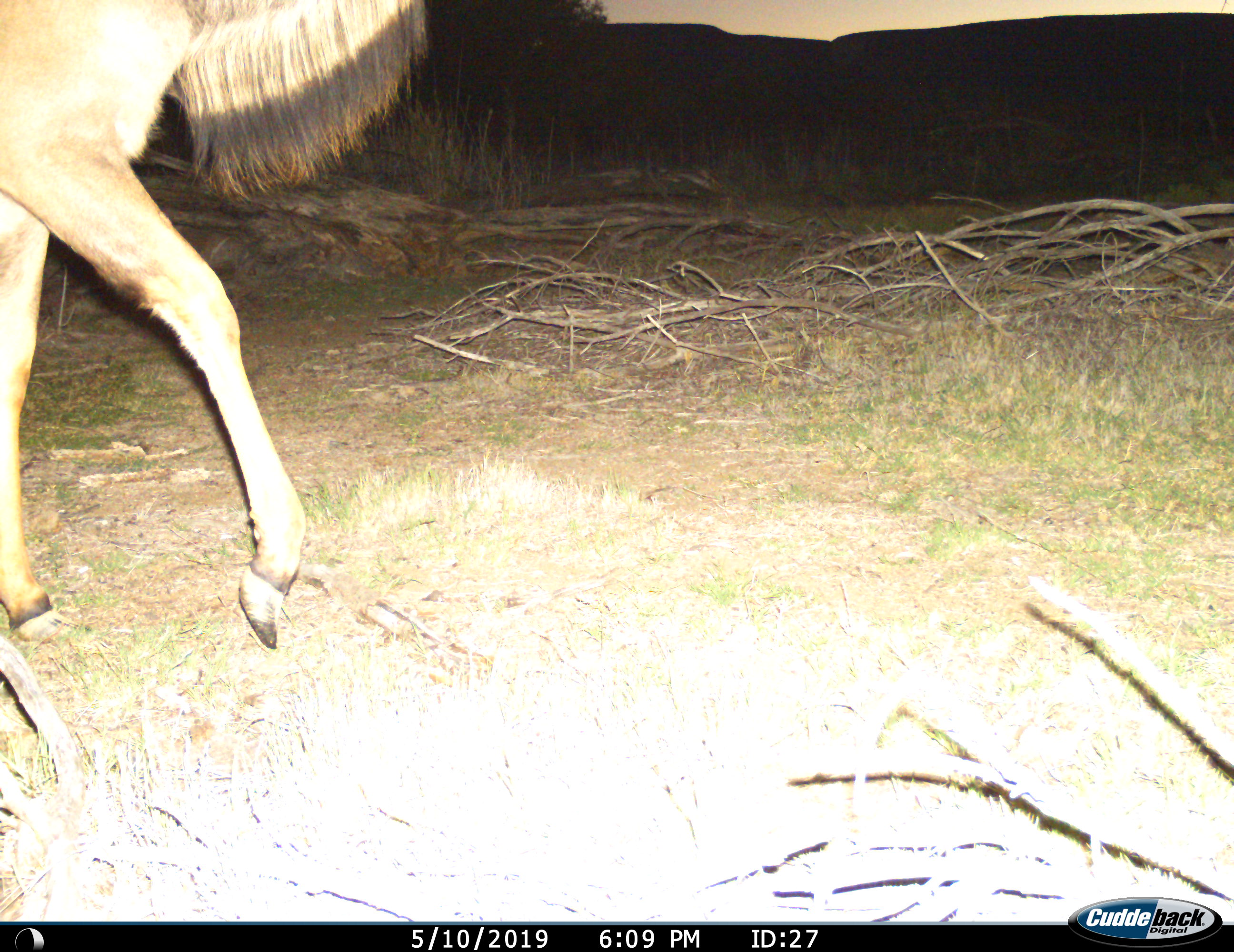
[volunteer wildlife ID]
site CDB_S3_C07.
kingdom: Animalia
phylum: Chordata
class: Mammalia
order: Artiodactyla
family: Bovidae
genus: Tragelaphus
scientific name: Tragelaphus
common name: kudu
Kudu (Tragelaphus), count 1. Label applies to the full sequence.